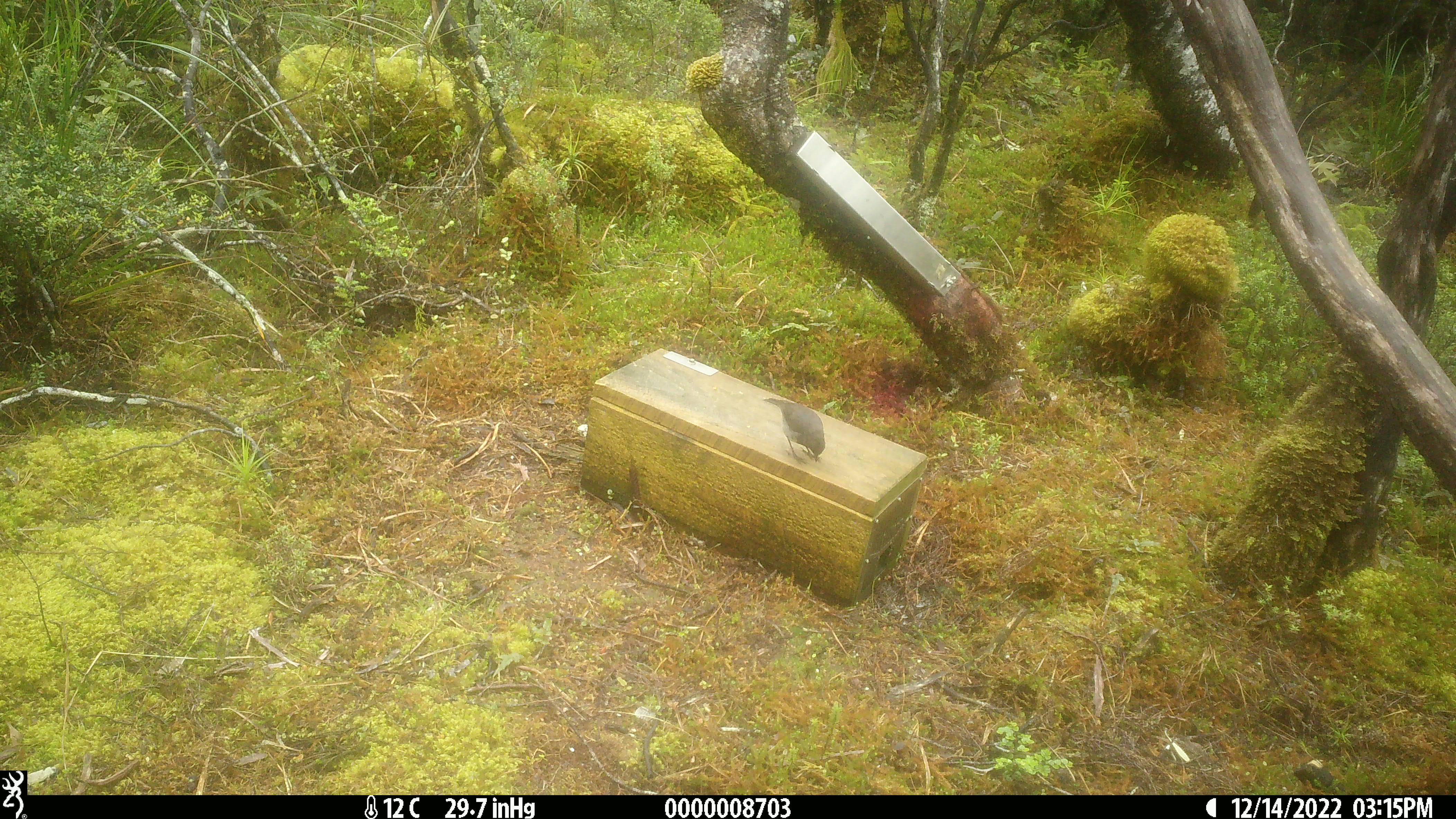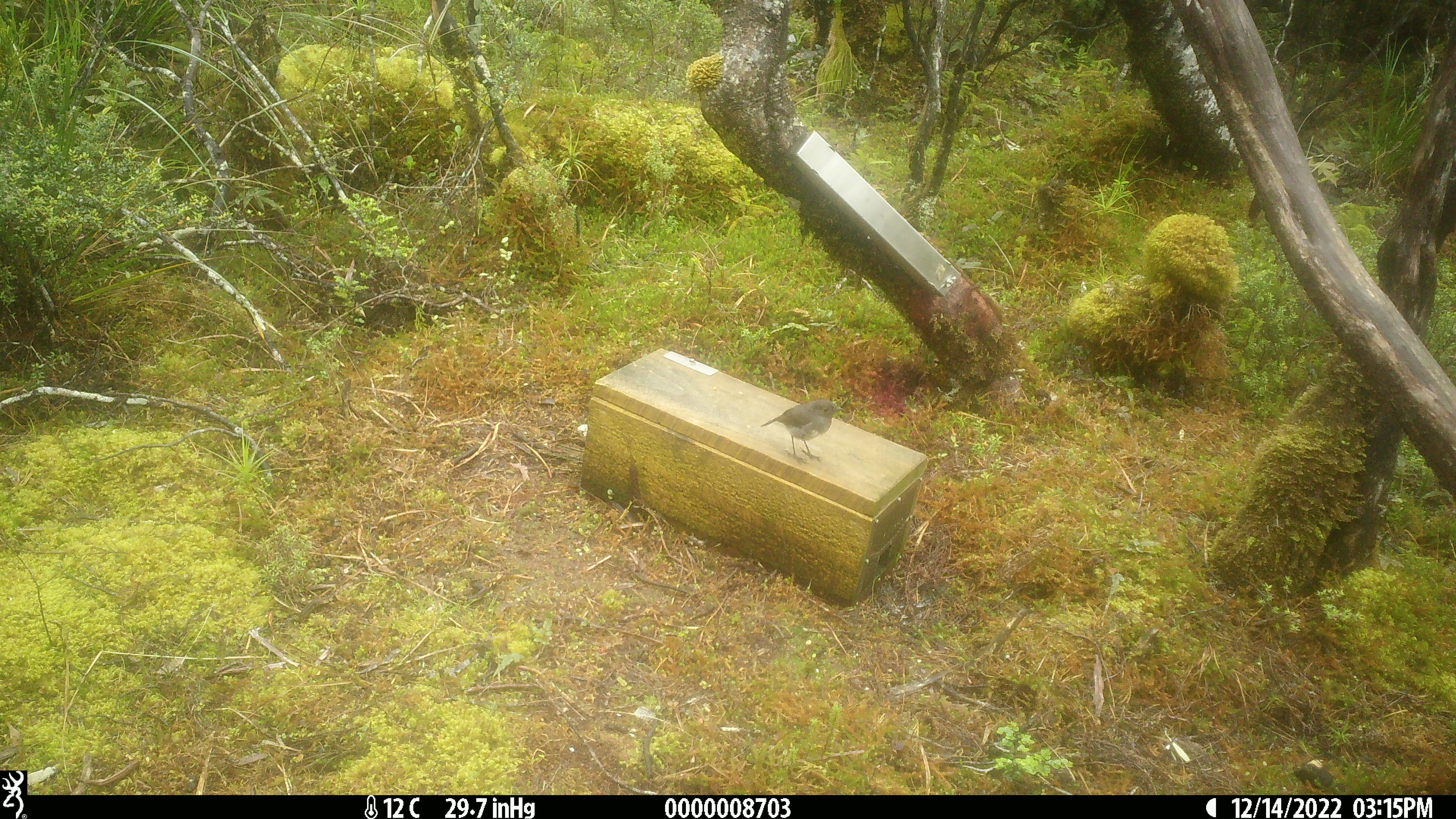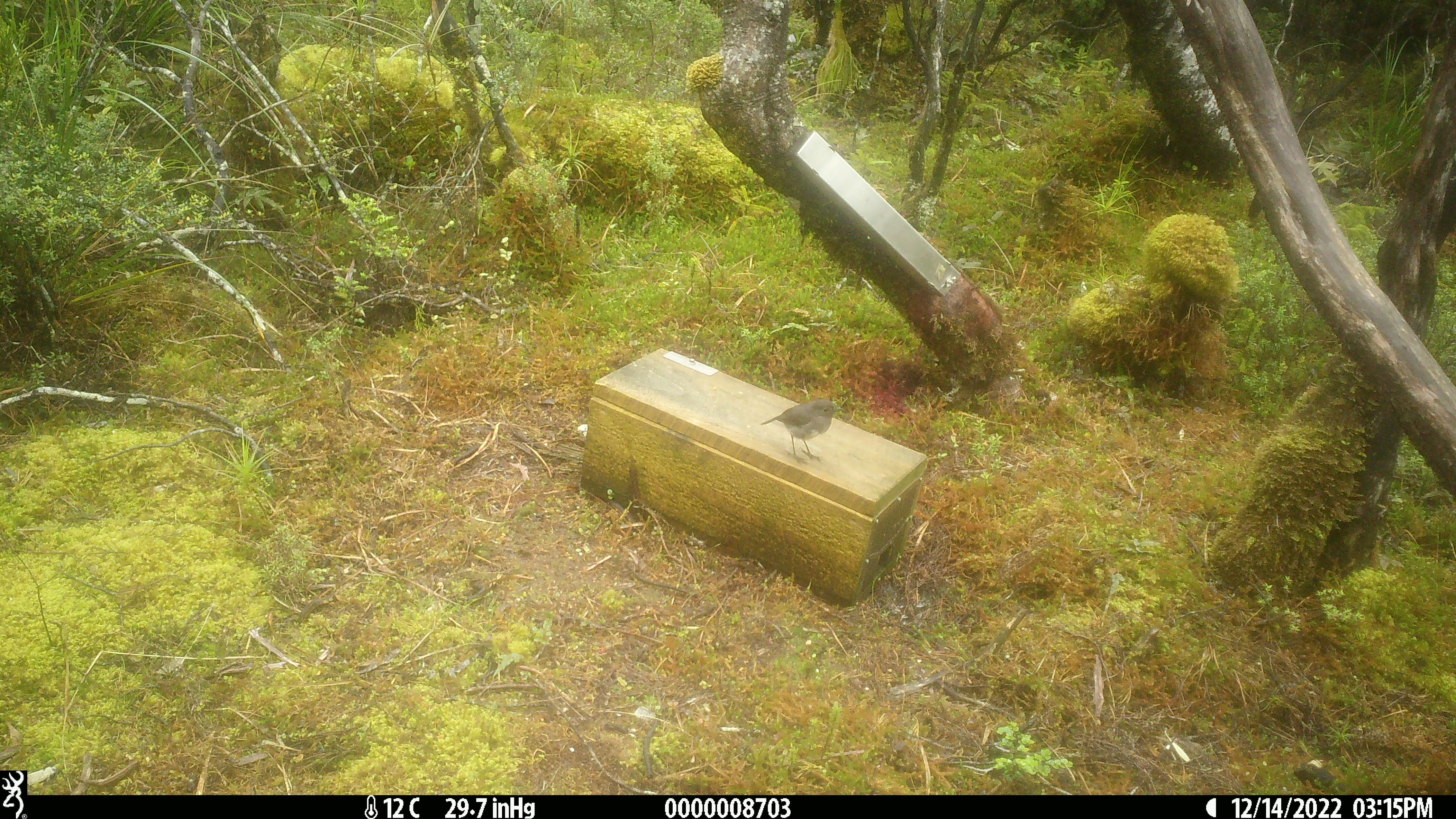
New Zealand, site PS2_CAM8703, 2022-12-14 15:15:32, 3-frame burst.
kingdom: Animalia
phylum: Chordata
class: Aves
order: Passeriformes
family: Petroicidae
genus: Petroica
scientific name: Petroica australis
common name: new zealand robin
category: robin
Robin (new zealand robin) (Petroica australis).